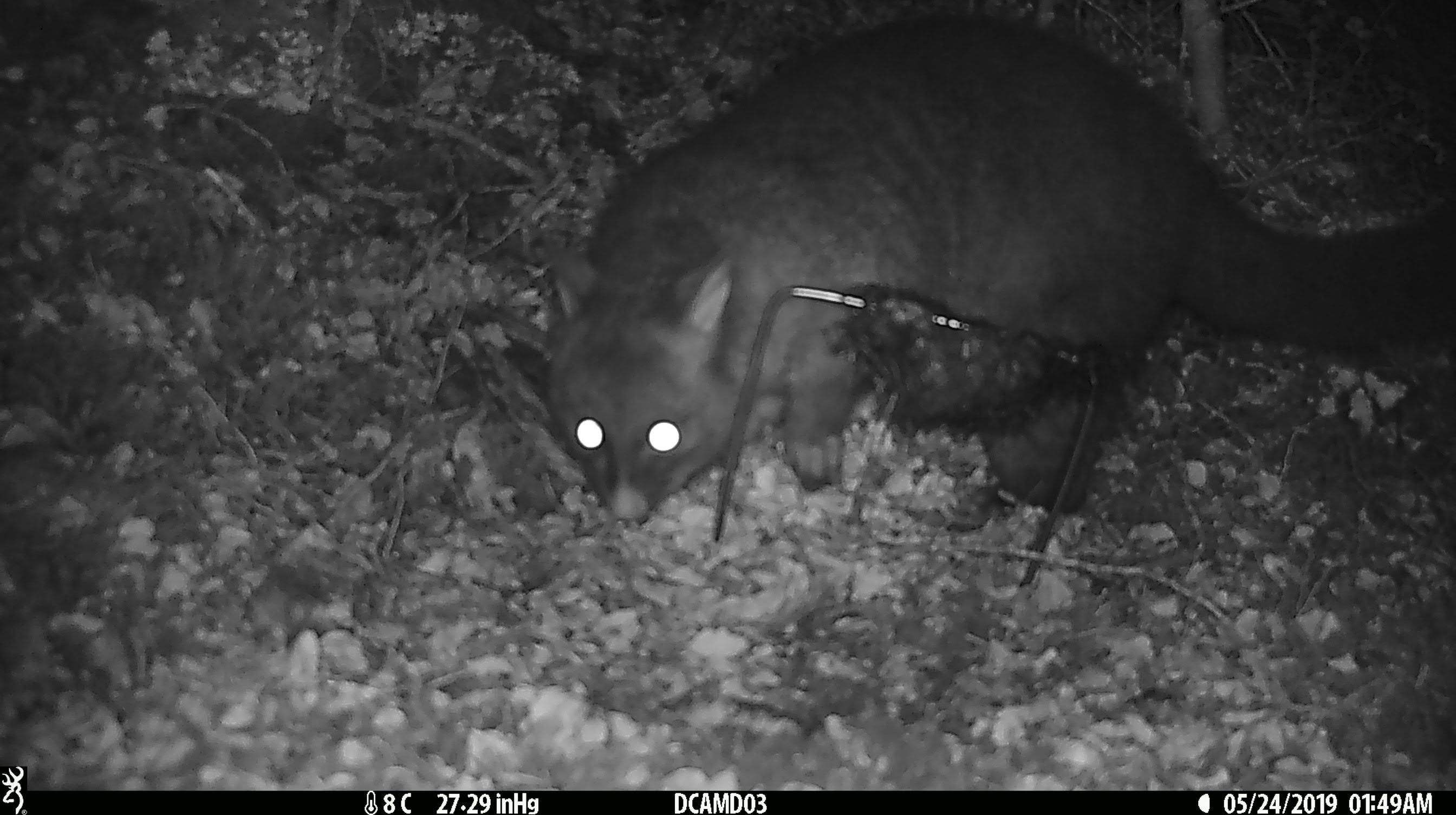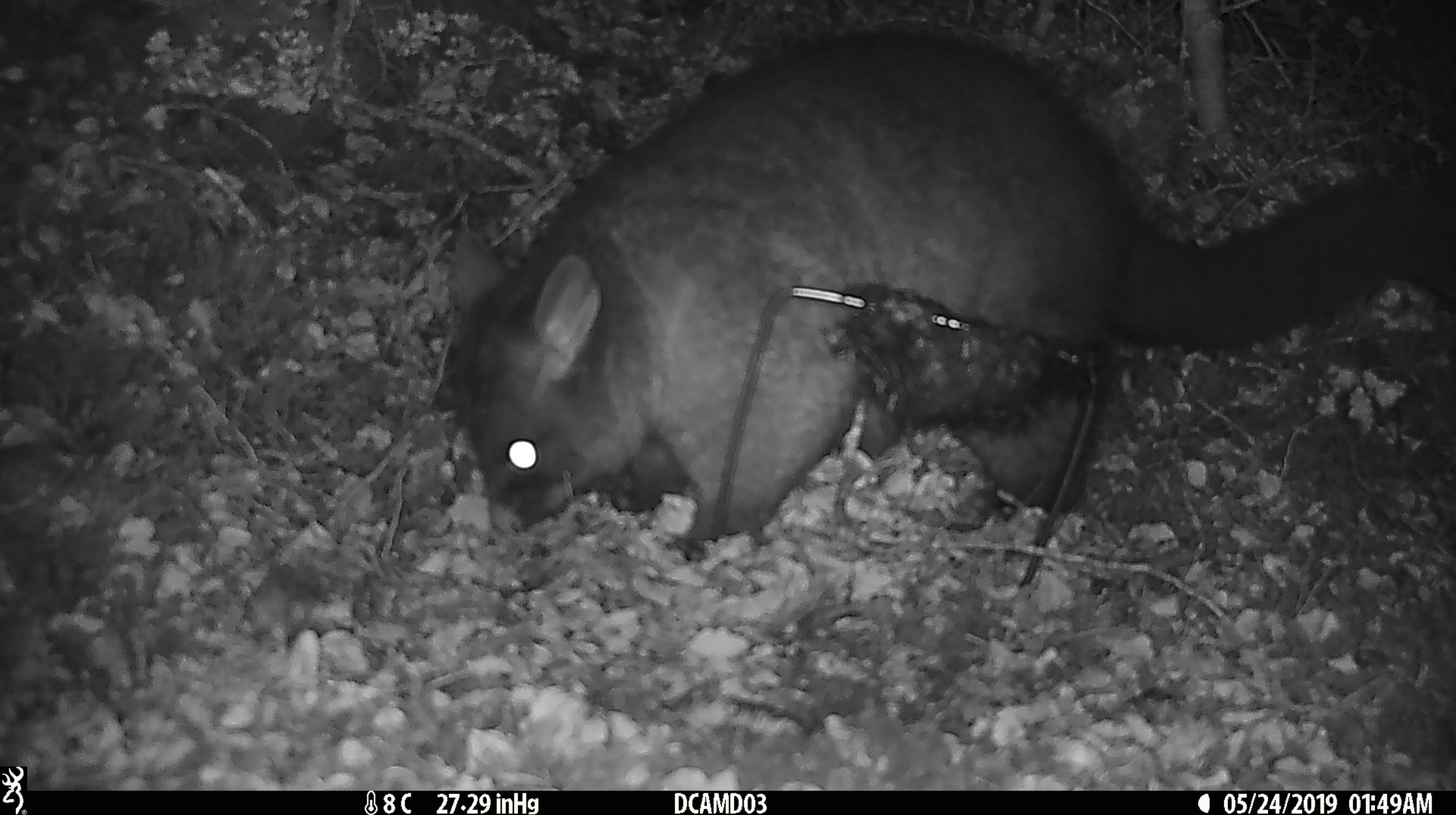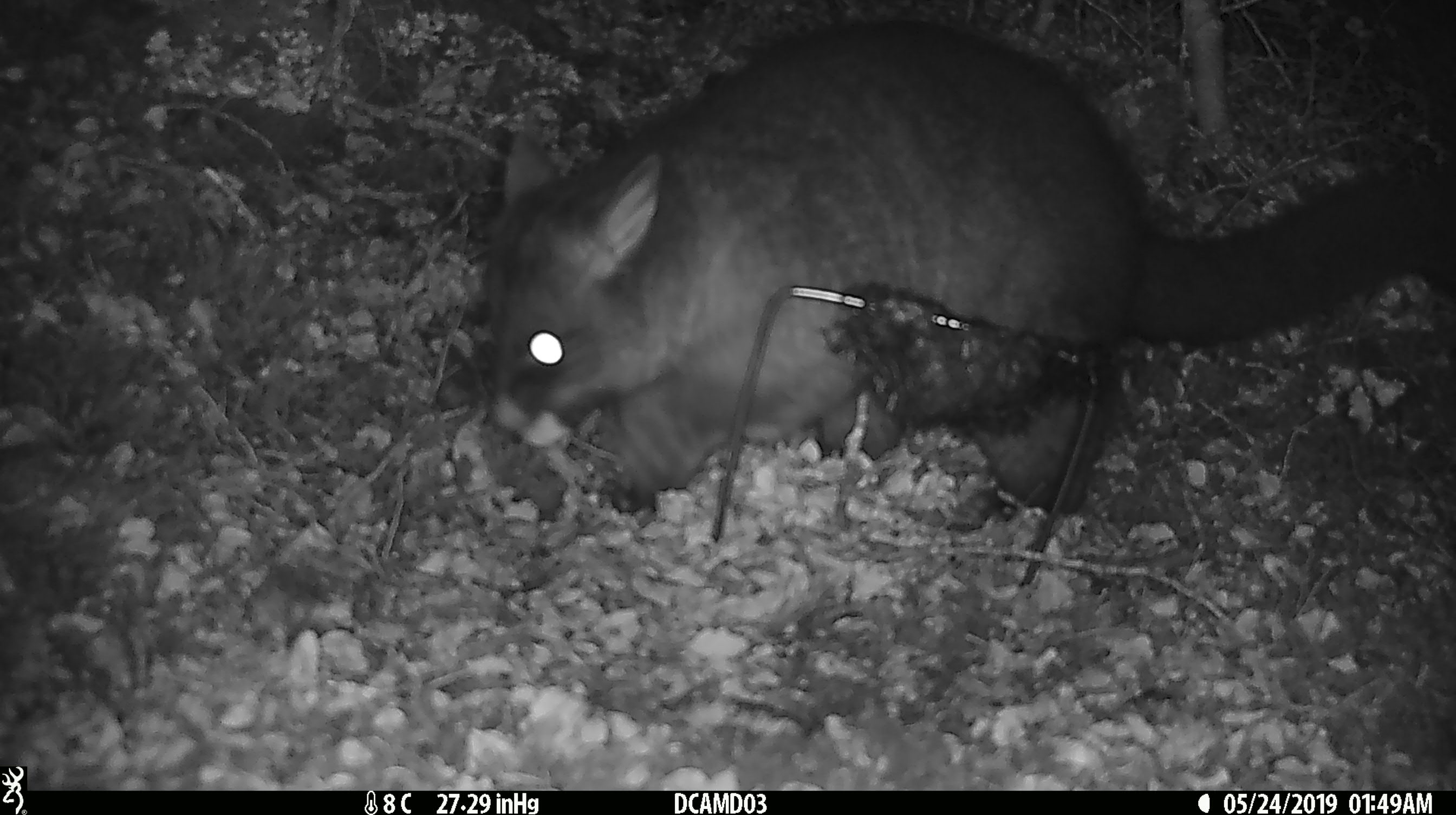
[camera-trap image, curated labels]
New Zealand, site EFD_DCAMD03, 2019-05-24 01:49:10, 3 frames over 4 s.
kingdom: Animalia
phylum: Chordata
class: Mammalia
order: Diprotodontia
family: Phalangeridae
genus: Trichosurus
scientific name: Trichosurus vulpecula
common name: common brushtail possum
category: possum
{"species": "possum (common brushtail possum) (Trichosurus vulpecula)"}